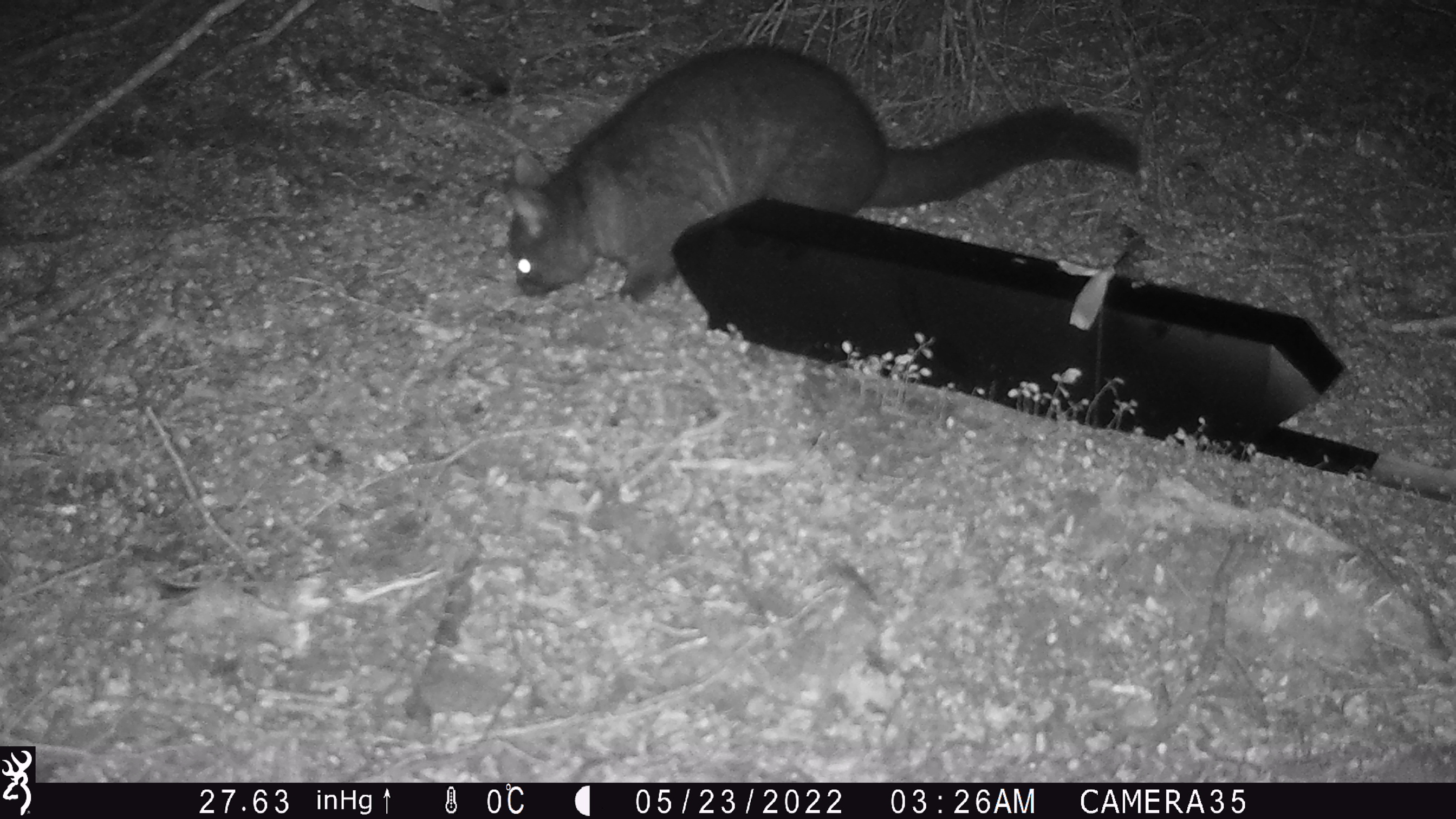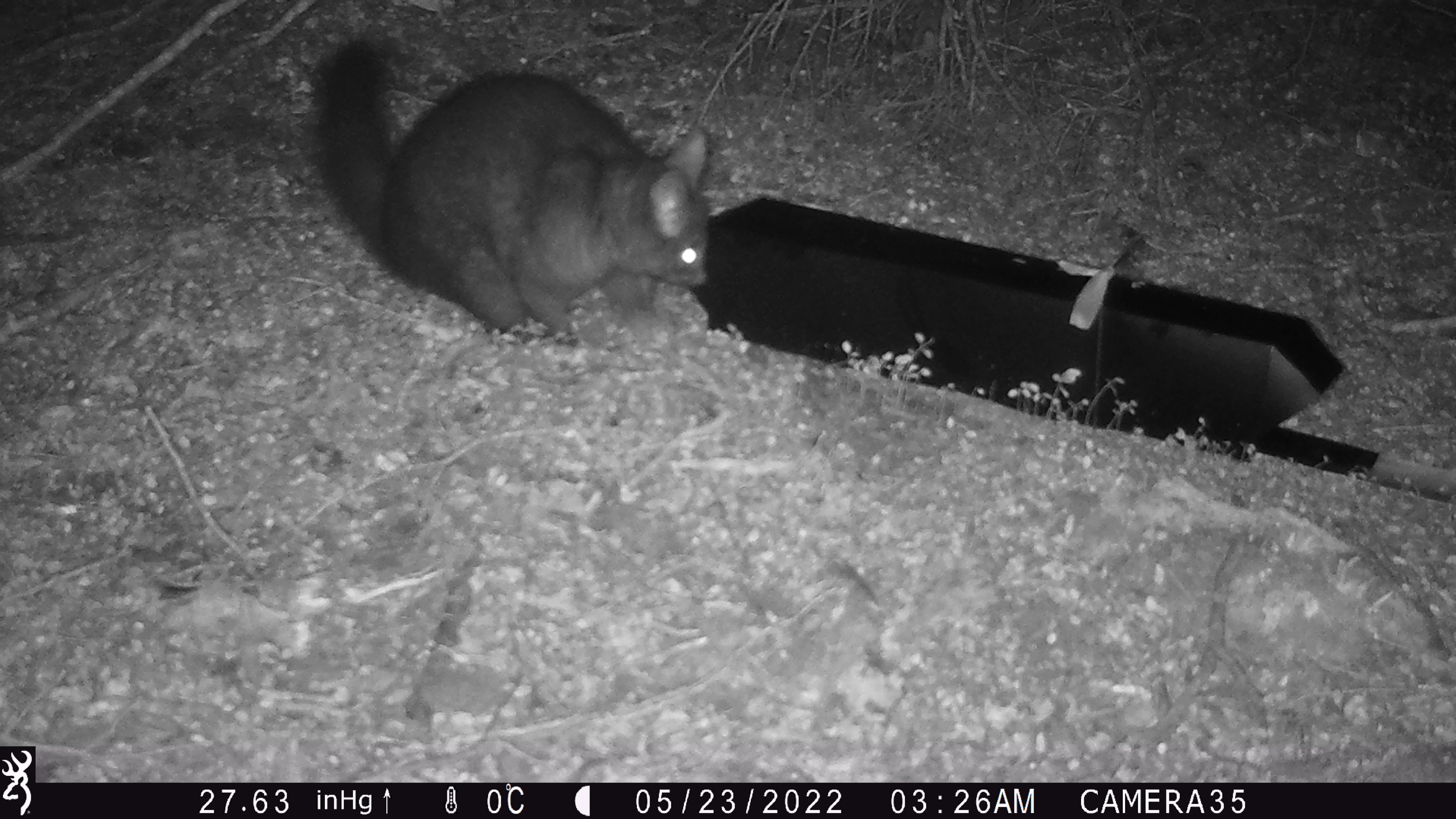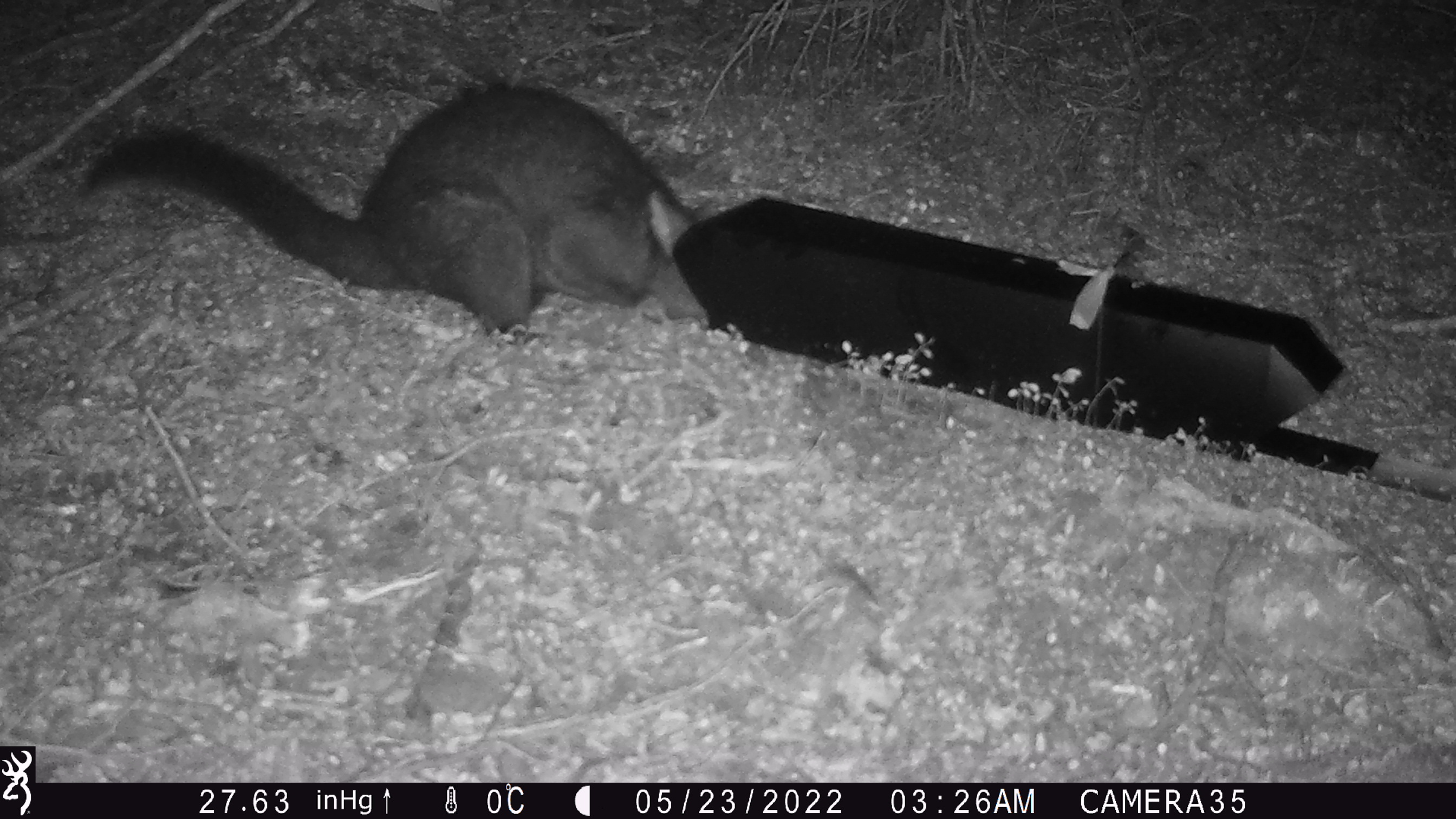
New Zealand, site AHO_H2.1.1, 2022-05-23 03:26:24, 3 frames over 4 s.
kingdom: Animalia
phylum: Chordata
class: Mammalia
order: Diprotodontia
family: Phalangeridae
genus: Trichosurus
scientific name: Trichosurus vulpecula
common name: common brushtail possum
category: possum